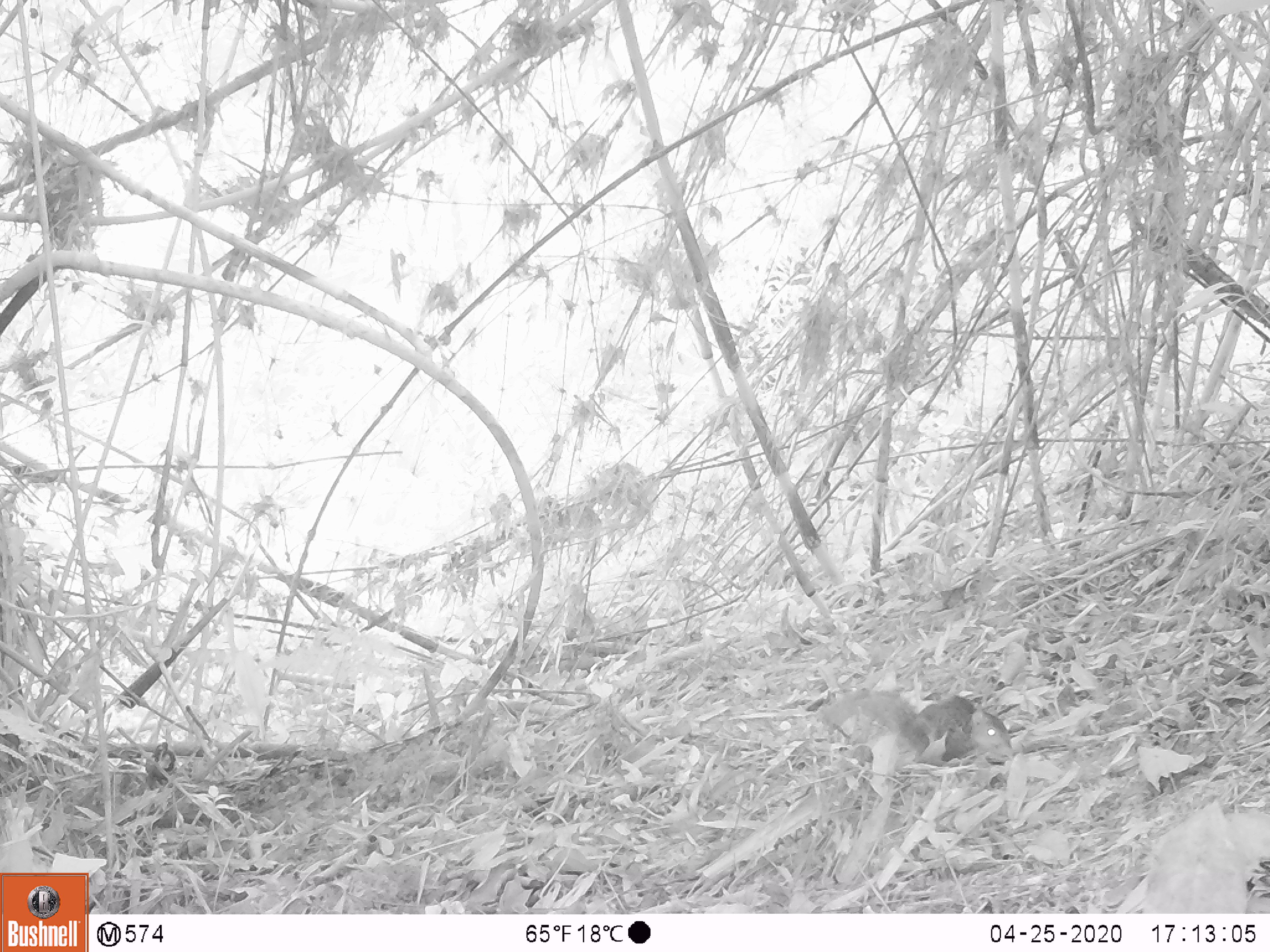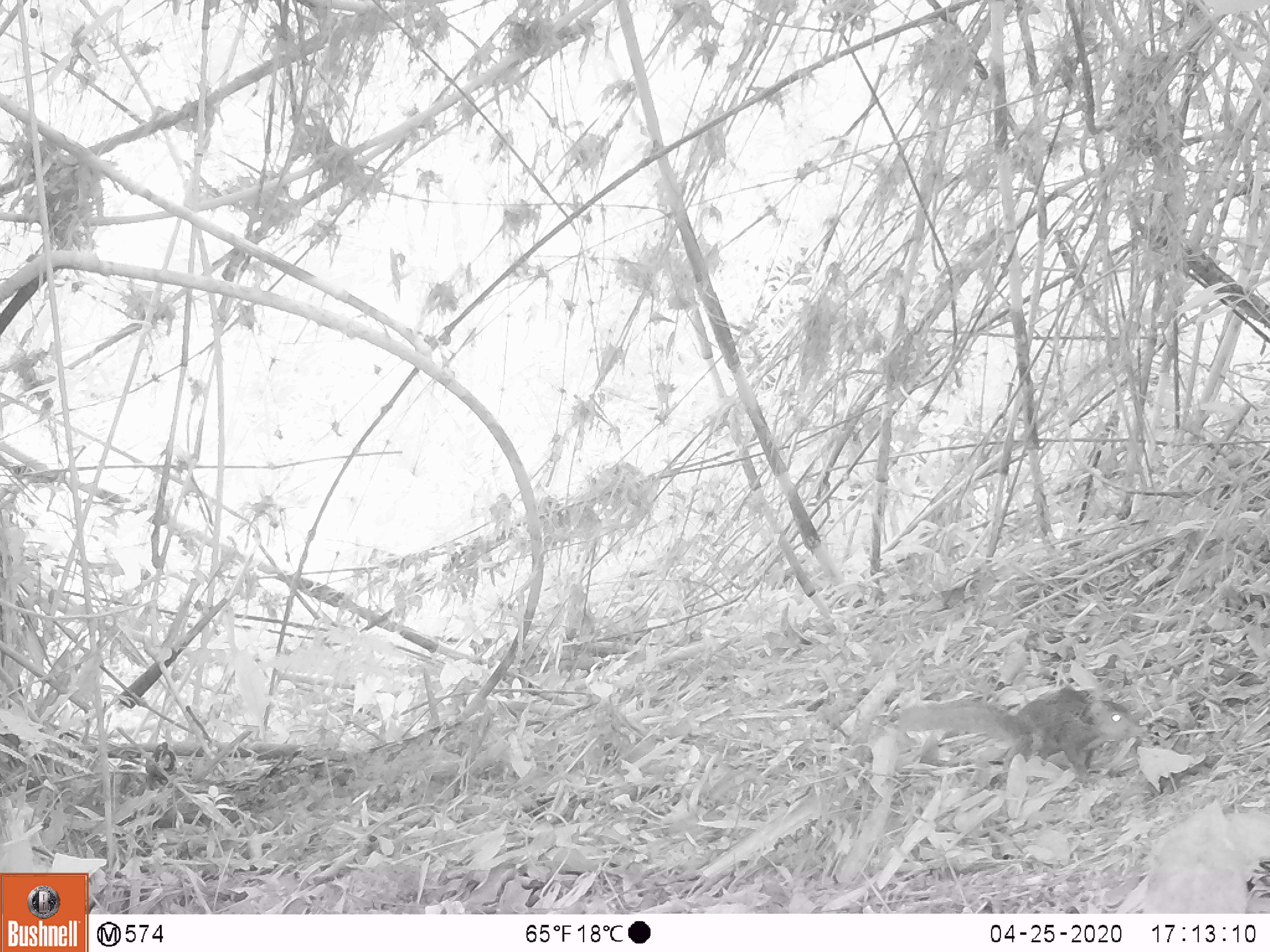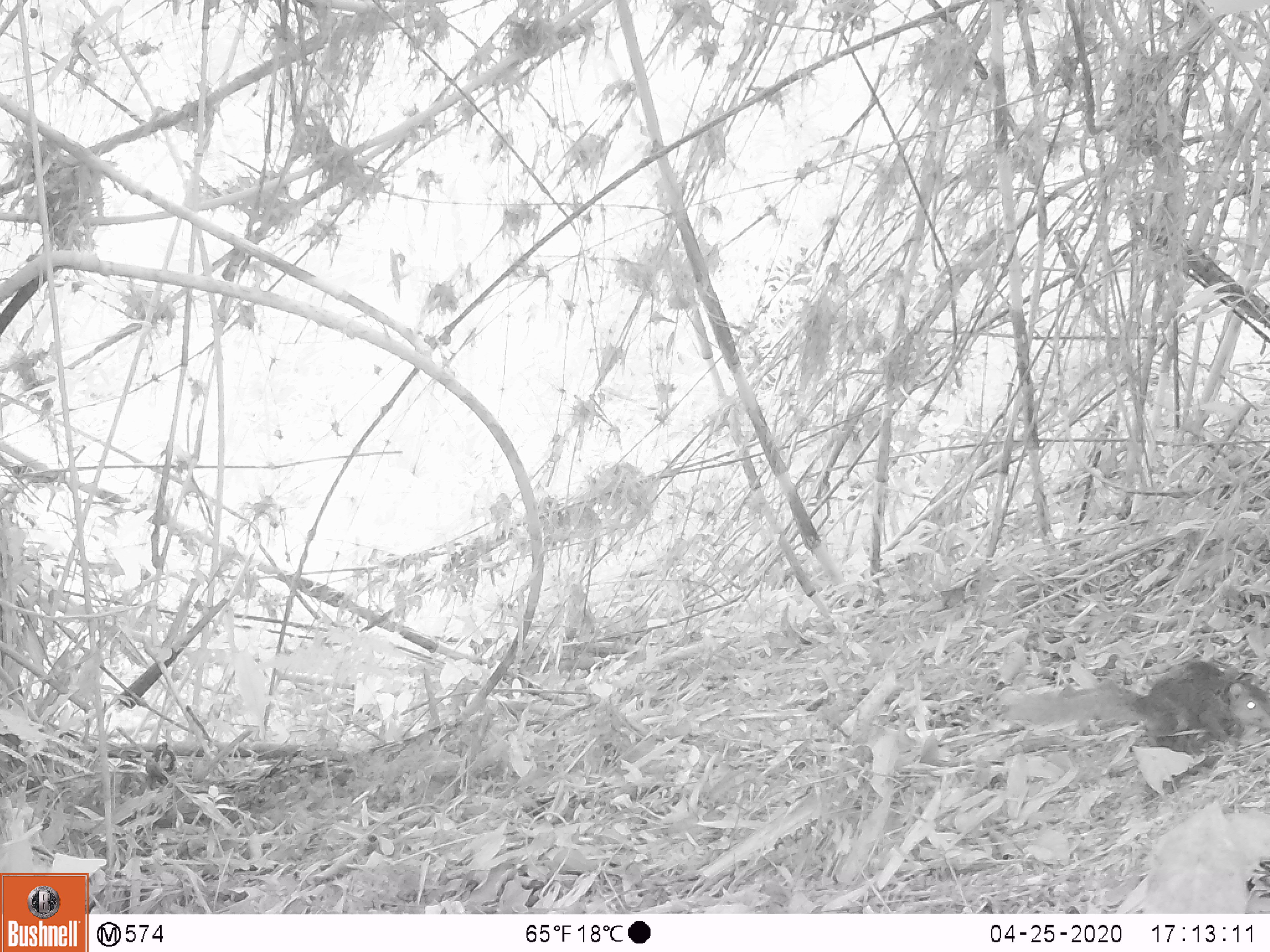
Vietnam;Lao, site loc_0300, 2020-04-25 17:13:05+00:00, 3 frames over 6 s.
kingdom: Animalia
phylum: Chordata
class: Mammalia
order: Rodentia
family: Sciuridae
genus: Dremomys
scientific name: Dremomys rufigenis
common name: red-cheeked squirrel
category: red cheeked squirrel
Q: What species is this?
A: Red cheeked squirrel (red-cheeked squirrel) (Dremomys rufigenis).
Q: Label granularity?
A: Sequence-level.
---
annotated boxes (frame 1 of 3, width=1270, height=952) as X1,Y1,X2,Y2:
red cheeked squirrel: 817,689,1013,768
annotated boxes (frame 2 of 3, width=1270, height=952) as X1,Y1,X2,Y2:
red cheeked squirrel: 897,685,1146,786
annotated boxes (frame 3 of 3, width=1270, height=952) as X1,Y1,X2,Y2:
red cheeked squirrel: 1009,660,1270,774